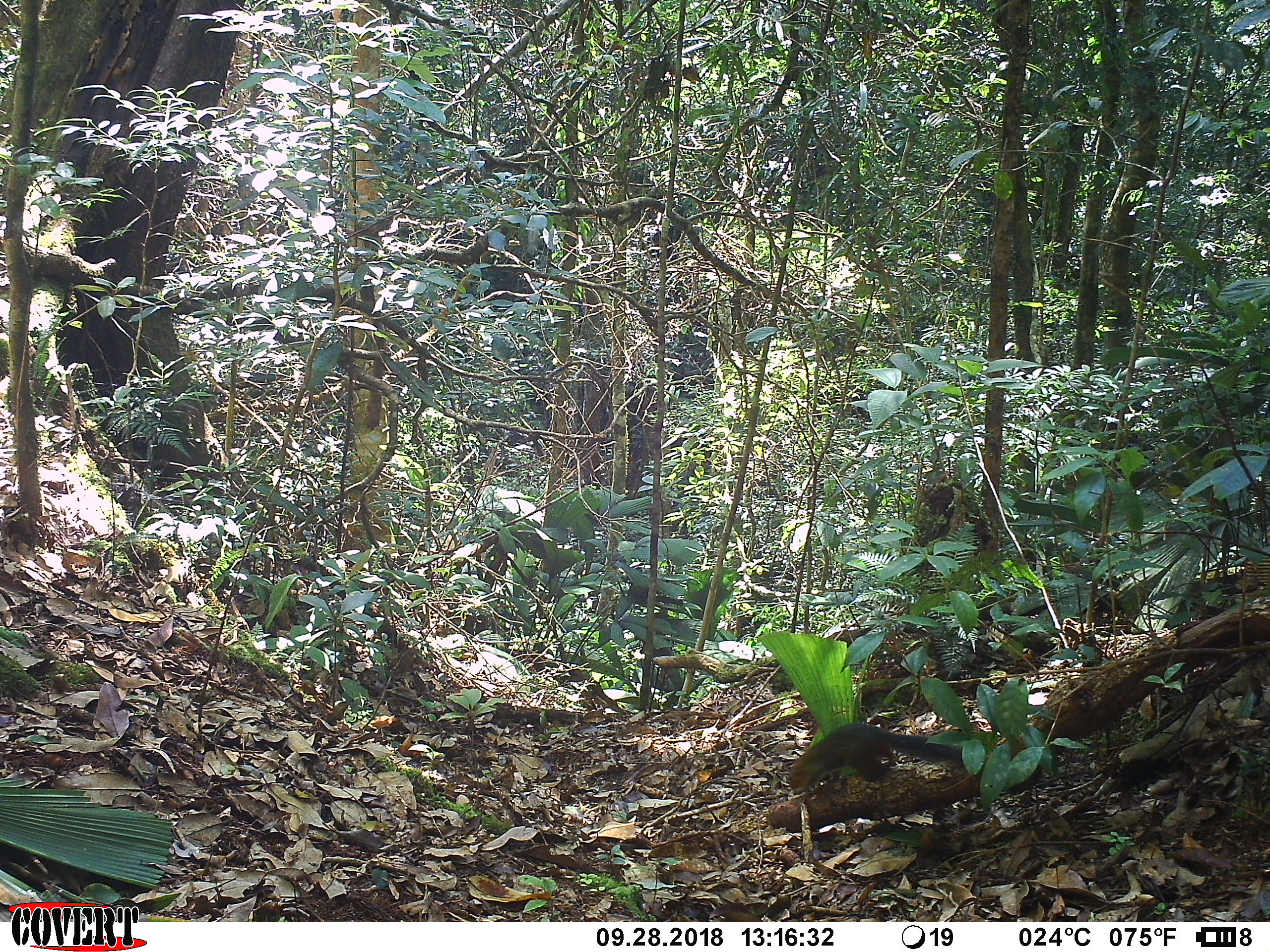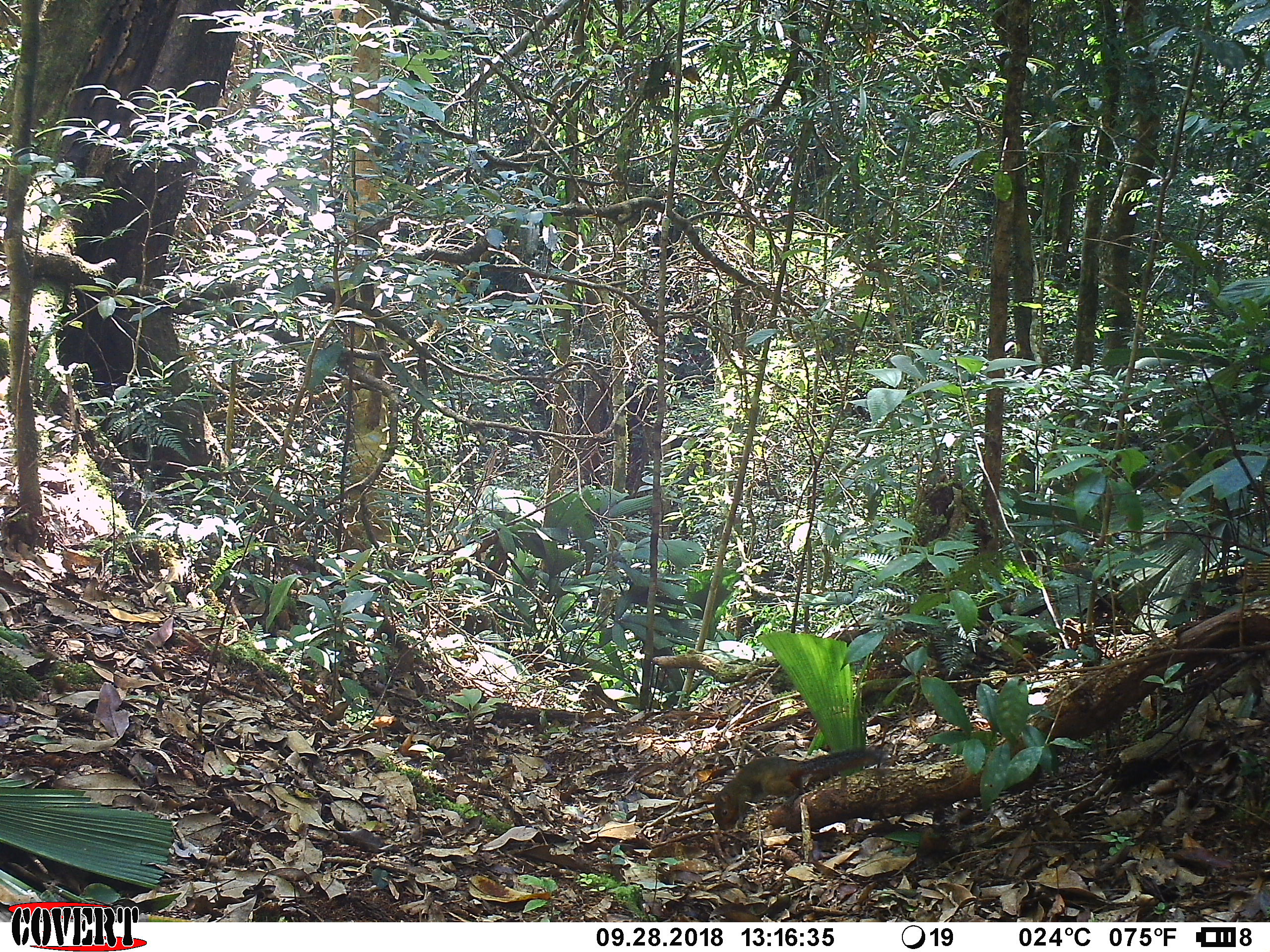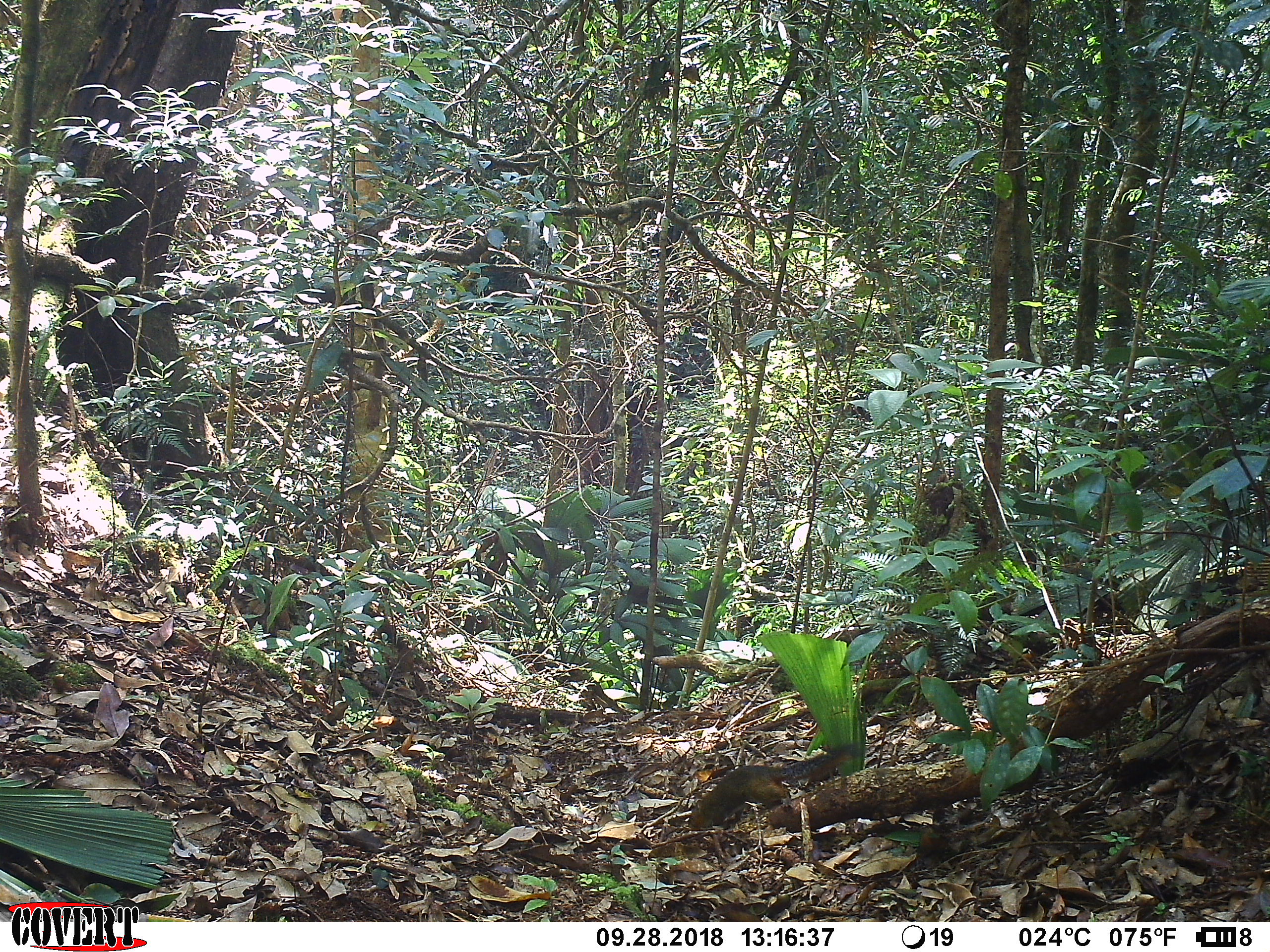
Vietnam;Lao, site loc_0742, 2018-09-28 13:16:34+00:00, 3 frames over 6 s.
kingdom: Animalia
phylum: Chordata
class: Mammalia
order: Rodentia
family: Sciuridae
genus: Dremomys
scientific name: Dremomys rufigenis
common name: red-cheeked squirrel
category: red cheeked squirrel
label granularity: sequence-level